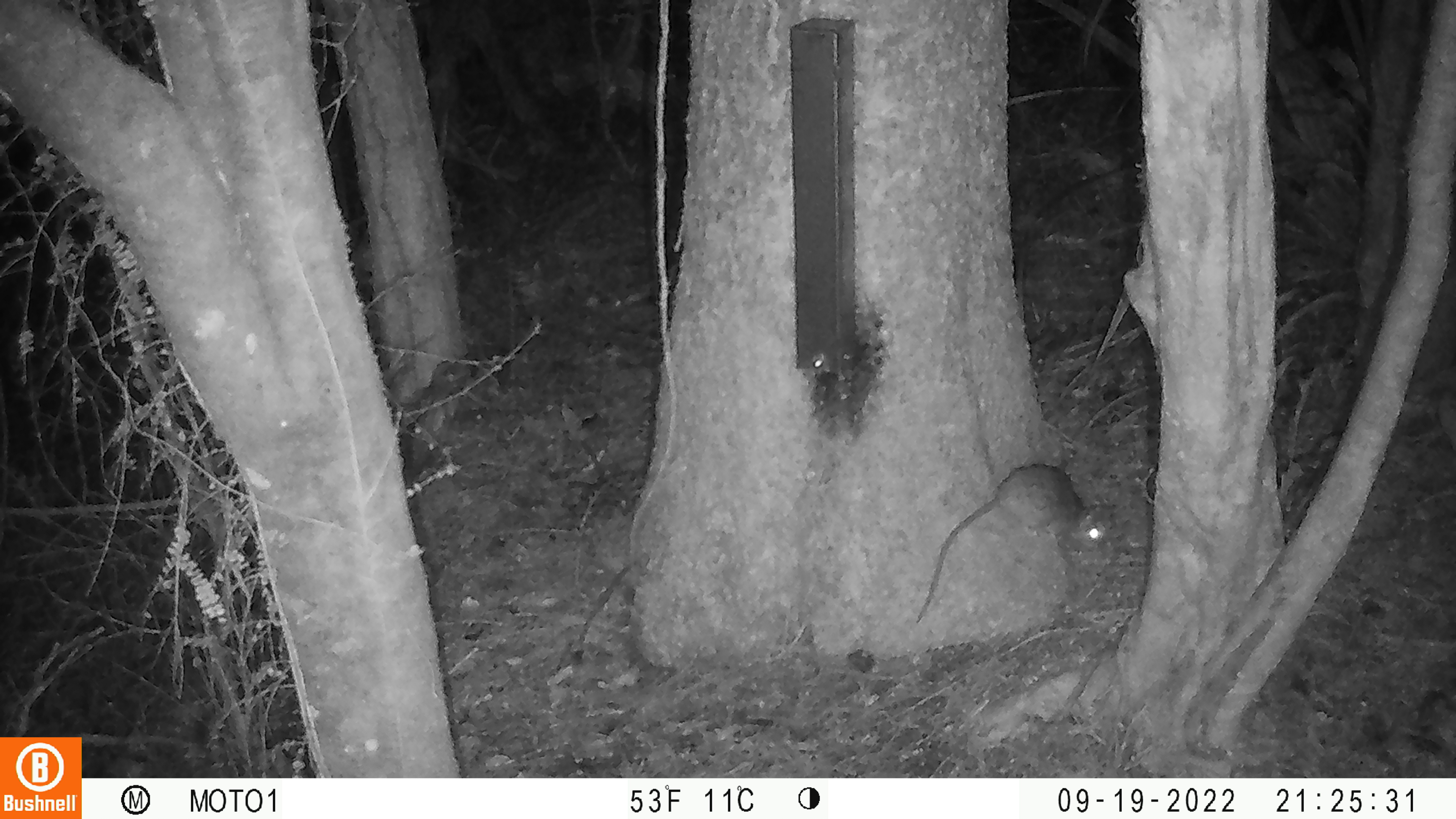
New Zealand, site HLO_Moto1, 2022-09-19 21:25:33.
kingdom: Animalia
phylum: Chordata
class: Mammalia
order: Rodentia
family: Muridae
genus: Rattus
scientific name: Rattus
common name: rat